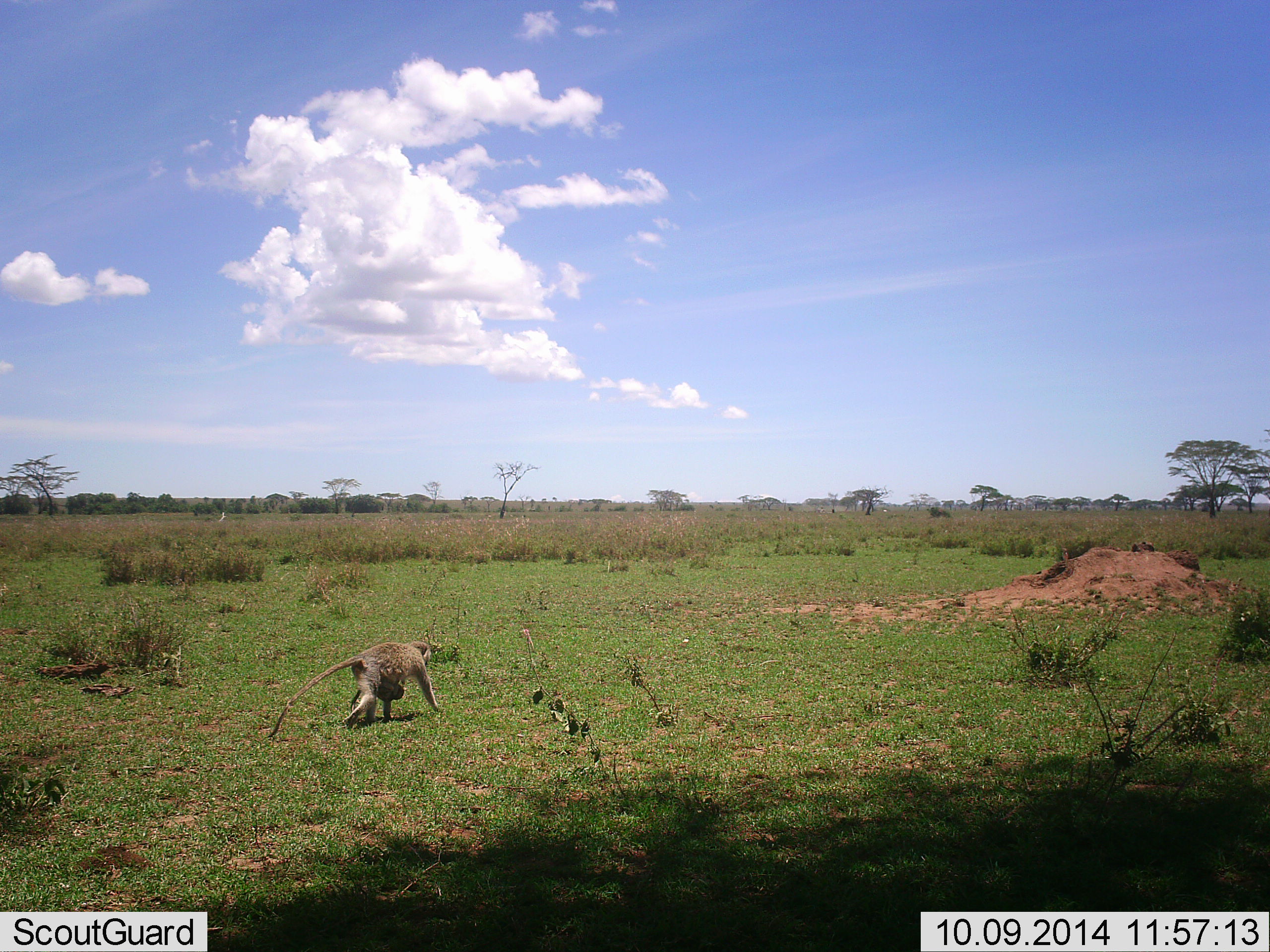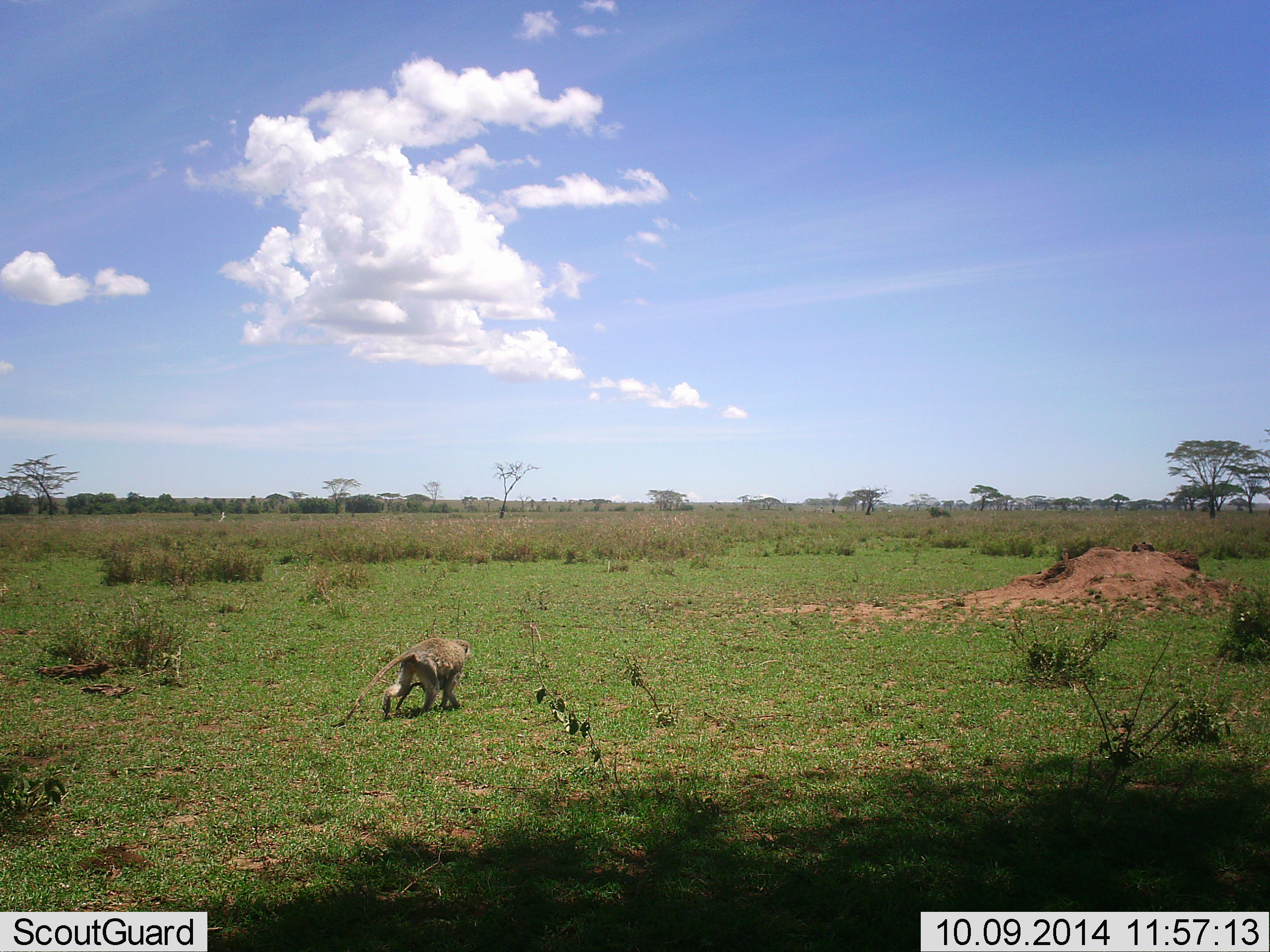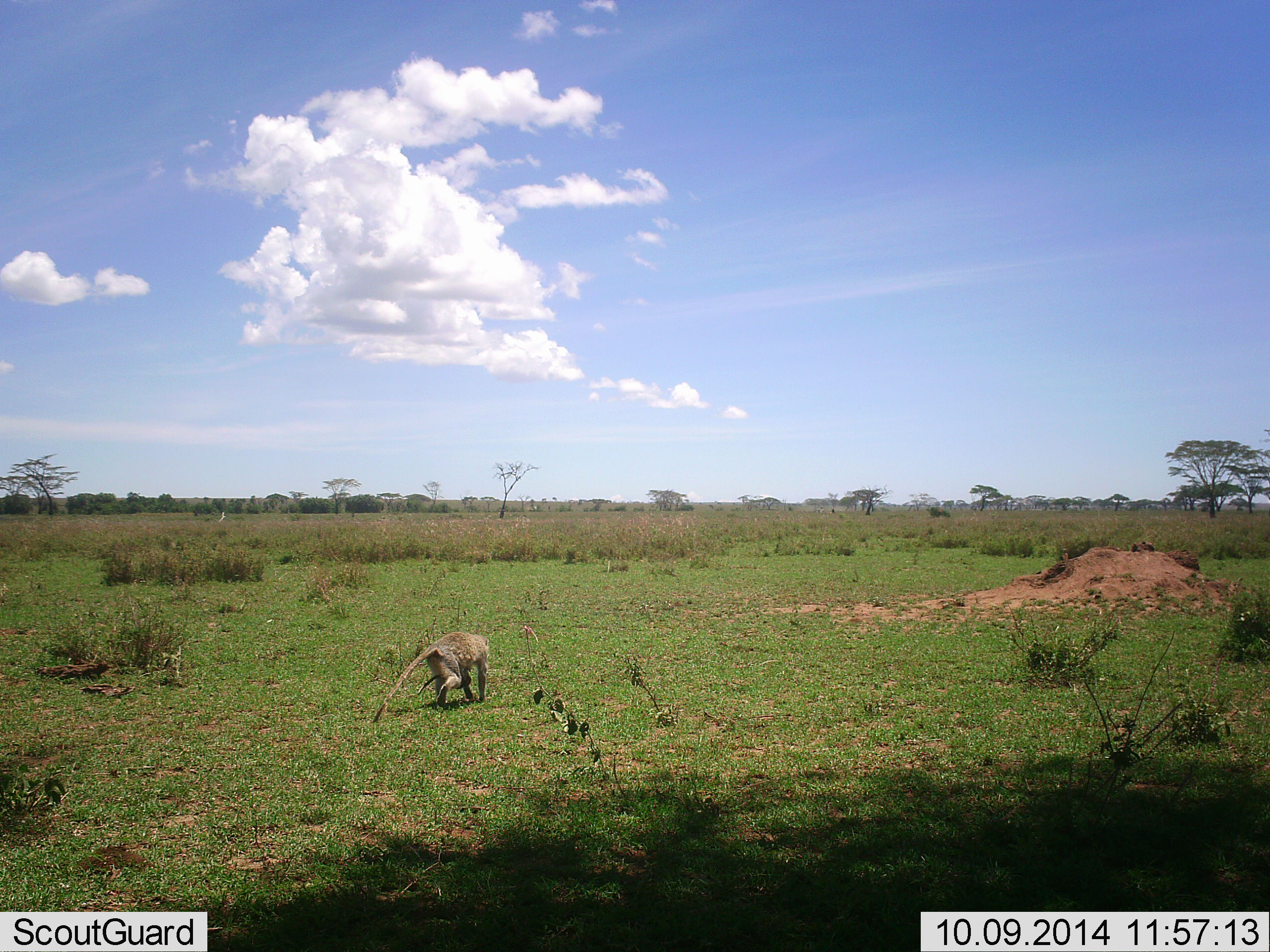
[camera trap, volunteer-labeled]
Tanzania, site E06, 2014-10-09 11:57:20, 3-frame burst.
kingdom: Animalia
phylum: Chordata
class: Mammalia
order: Primates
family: Cercopithecidae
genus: Chlorocebus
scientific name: Chlorocebus pygerythrus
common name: vervet monkey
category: monkeyvervet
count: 1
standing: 0%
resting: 0%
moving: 100%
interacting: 10%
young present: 40%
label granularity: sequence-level